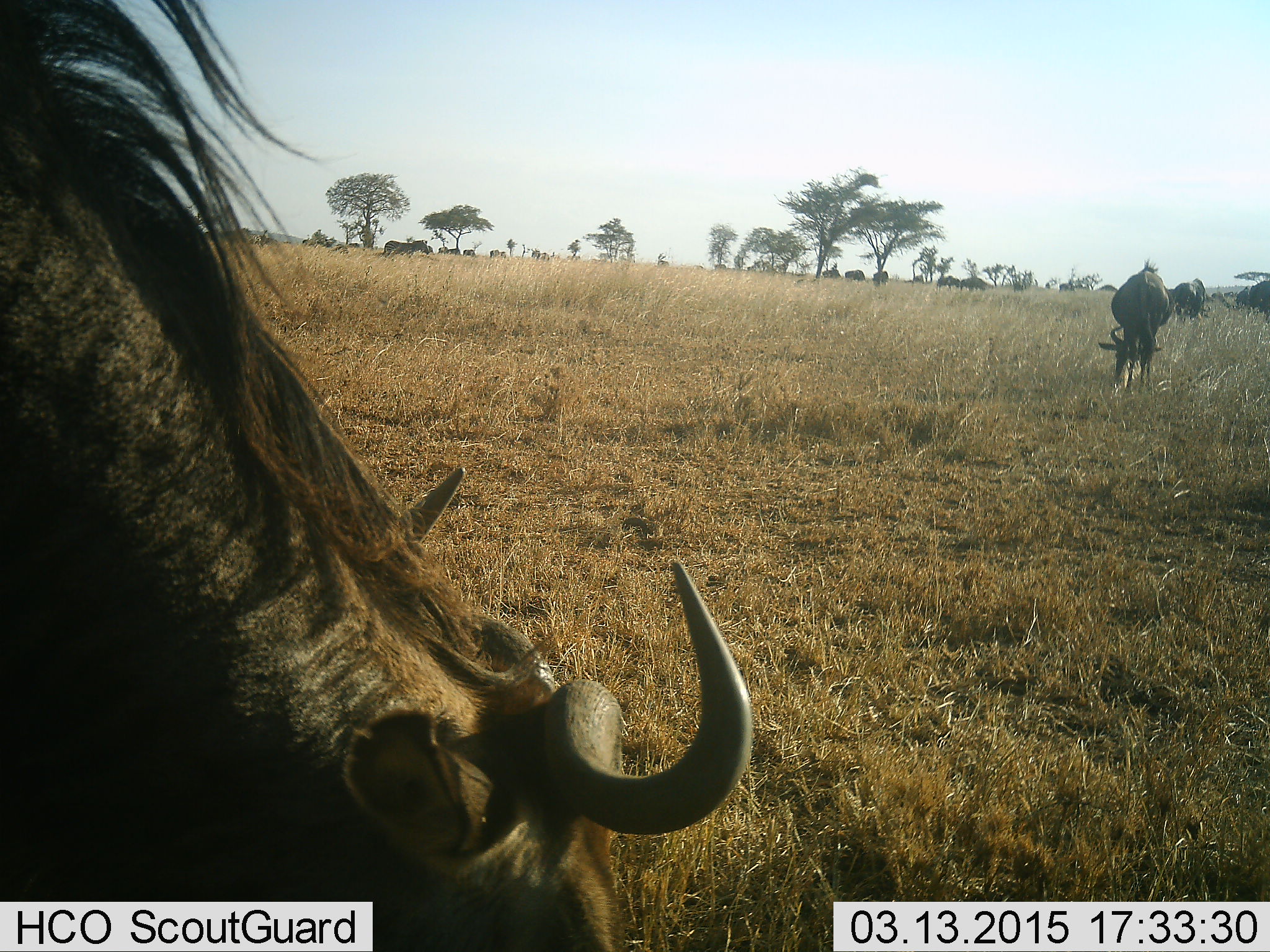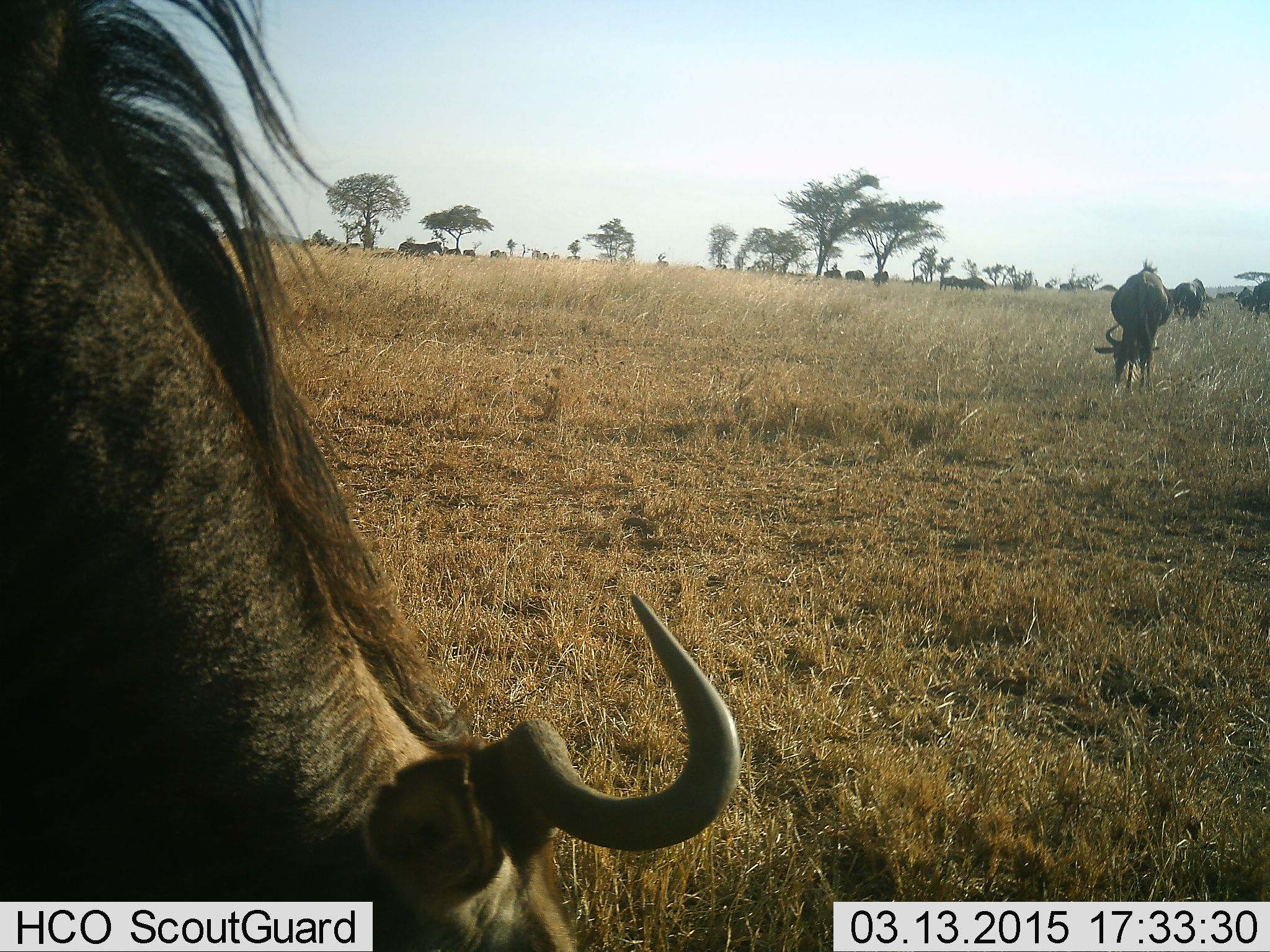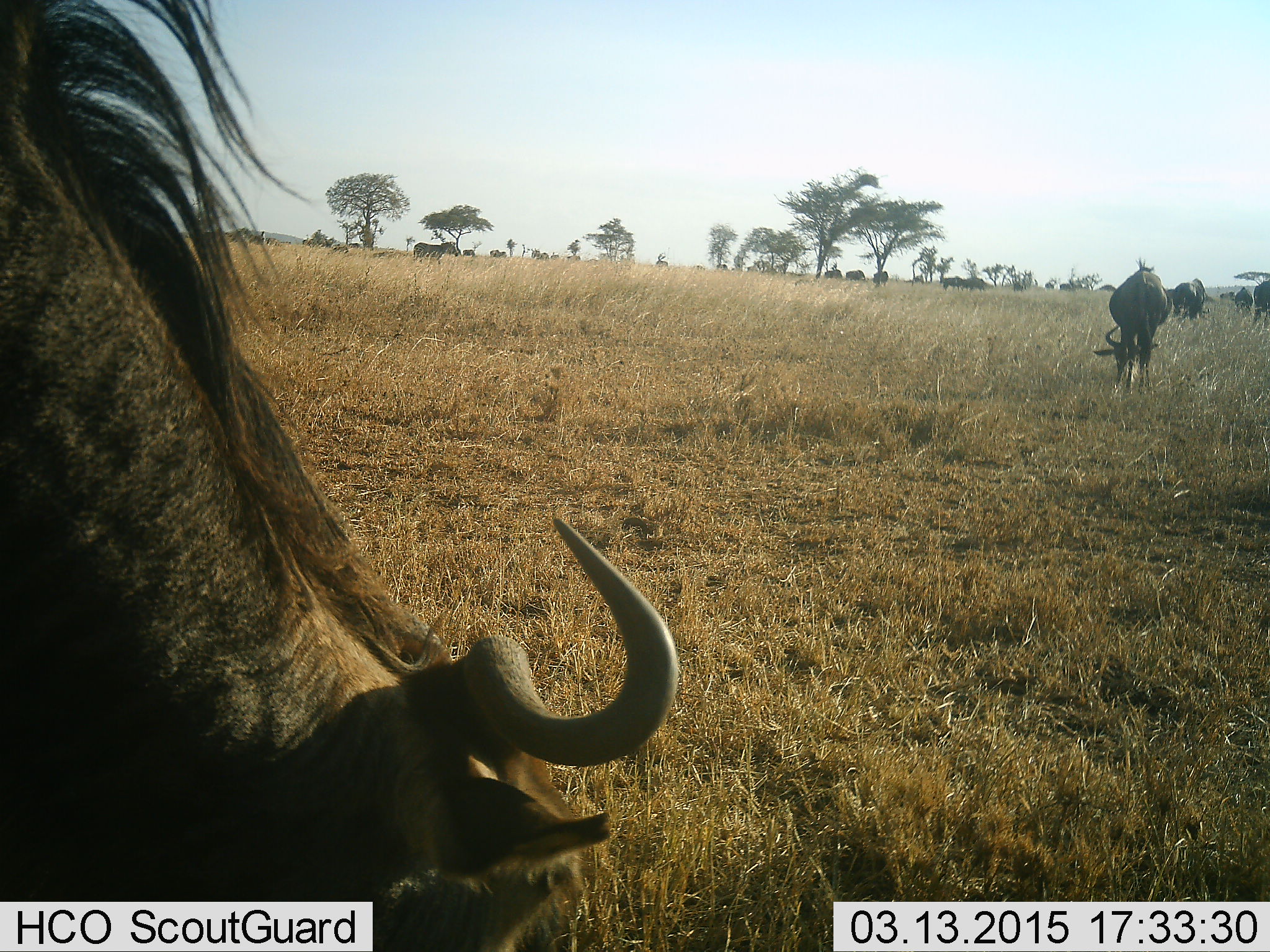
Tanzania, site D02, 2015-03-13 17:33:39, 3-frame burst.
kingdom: Animalia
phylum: Chordata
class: Mammalia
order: Artiodactyla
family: Bovidae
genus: Connochaetes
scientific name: Connochaetes taurinus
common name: blue wildebeest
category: wildebeest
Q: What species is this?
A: Wildebeest (blue wildebeest) (Connochaetes taurinus).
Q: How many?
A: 11-50.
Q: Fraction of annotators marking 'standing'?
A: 40%.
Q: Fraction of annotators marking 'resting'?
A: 0%.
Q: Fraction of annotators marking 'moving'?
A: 13%.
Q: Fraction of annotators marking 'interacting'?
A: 0%.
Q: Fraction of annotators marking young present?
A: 0%.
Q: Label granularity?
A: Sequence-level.